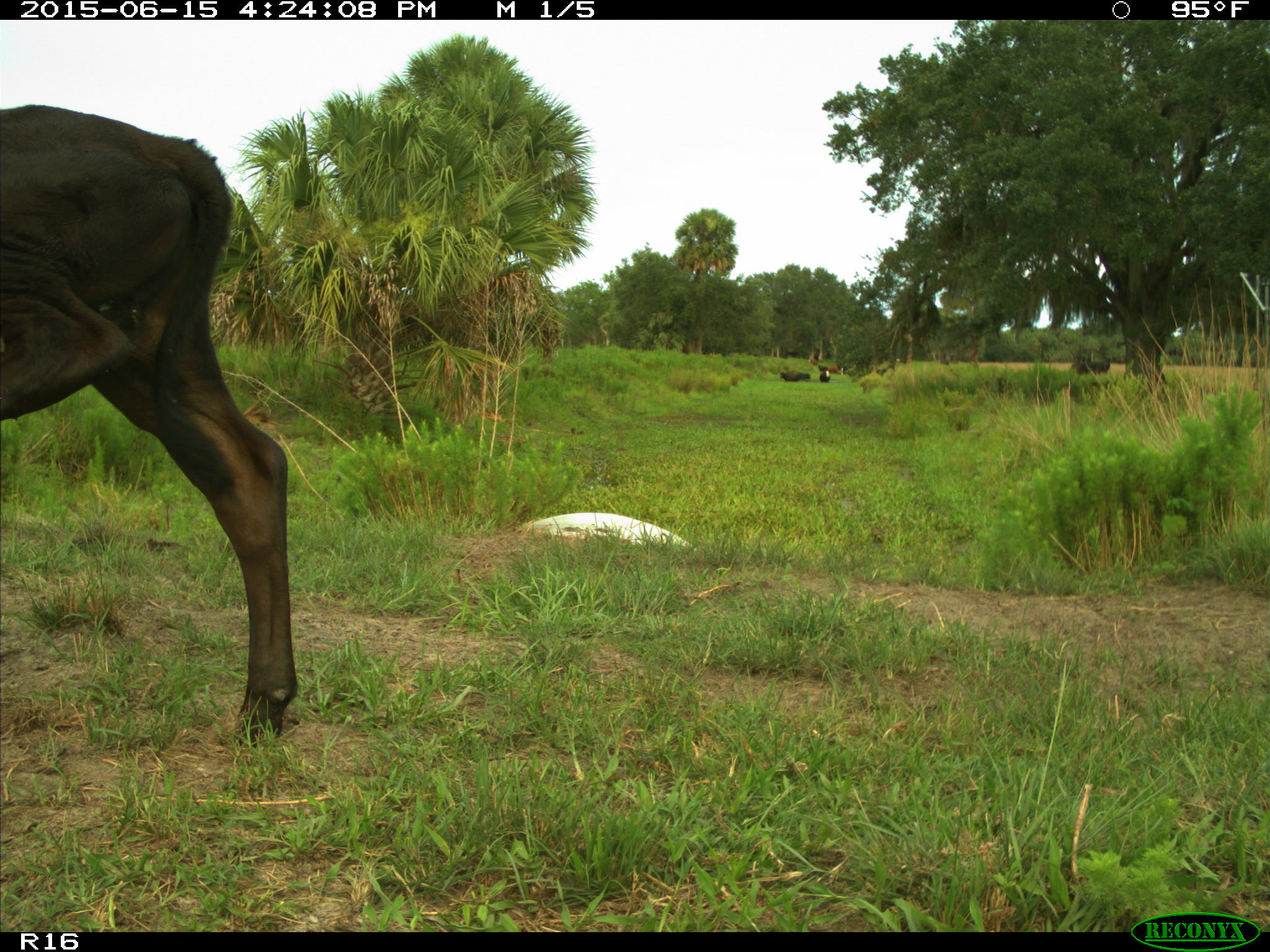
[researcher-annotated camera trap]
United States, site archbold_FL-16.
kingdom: Animalia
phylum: Chordata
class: Mammalia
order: Artiodactyla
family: Bovidae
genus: Bos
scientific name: Bos taurus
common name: domestic cow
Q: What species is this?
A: Bos taurus (domestic cow).